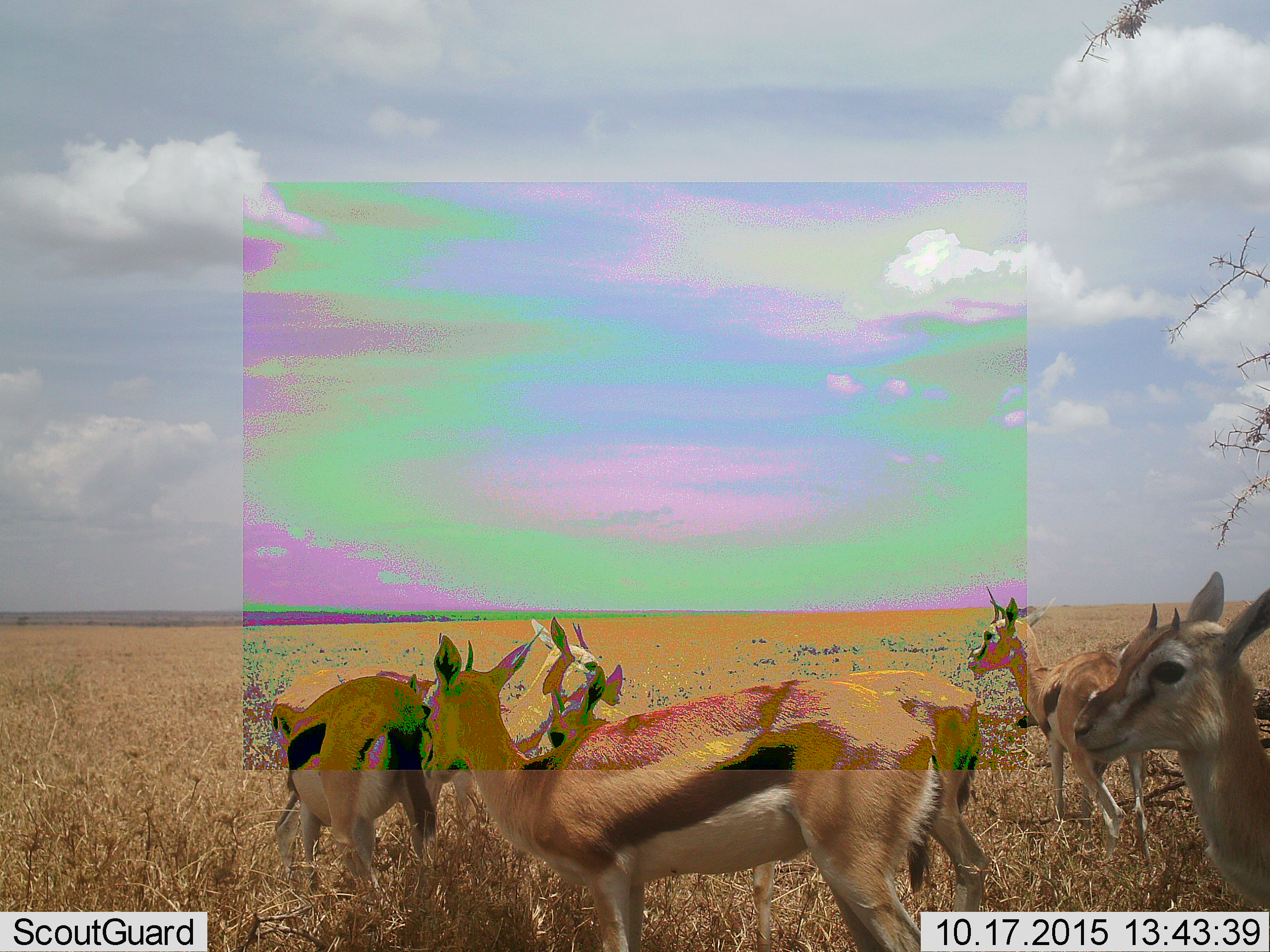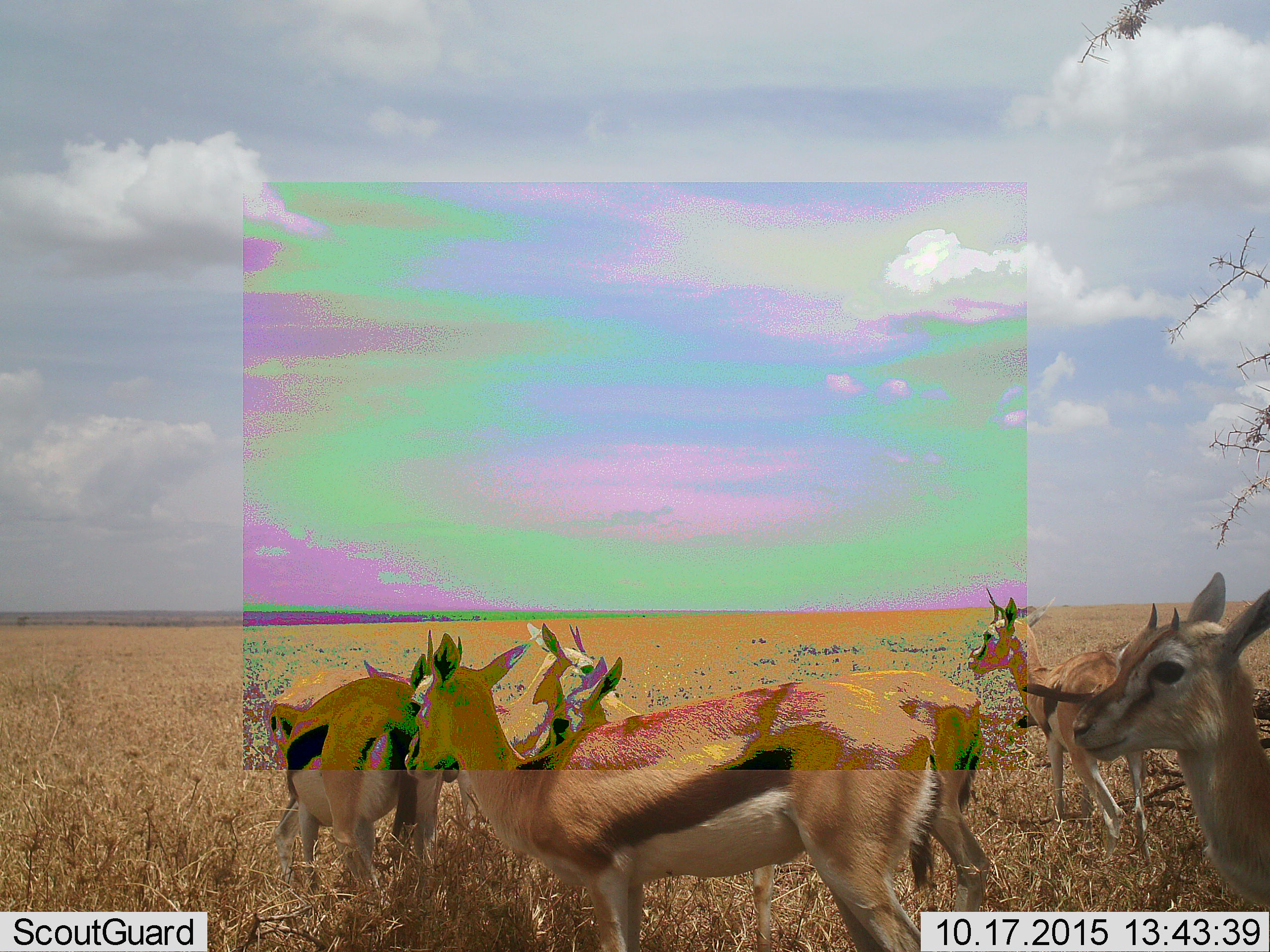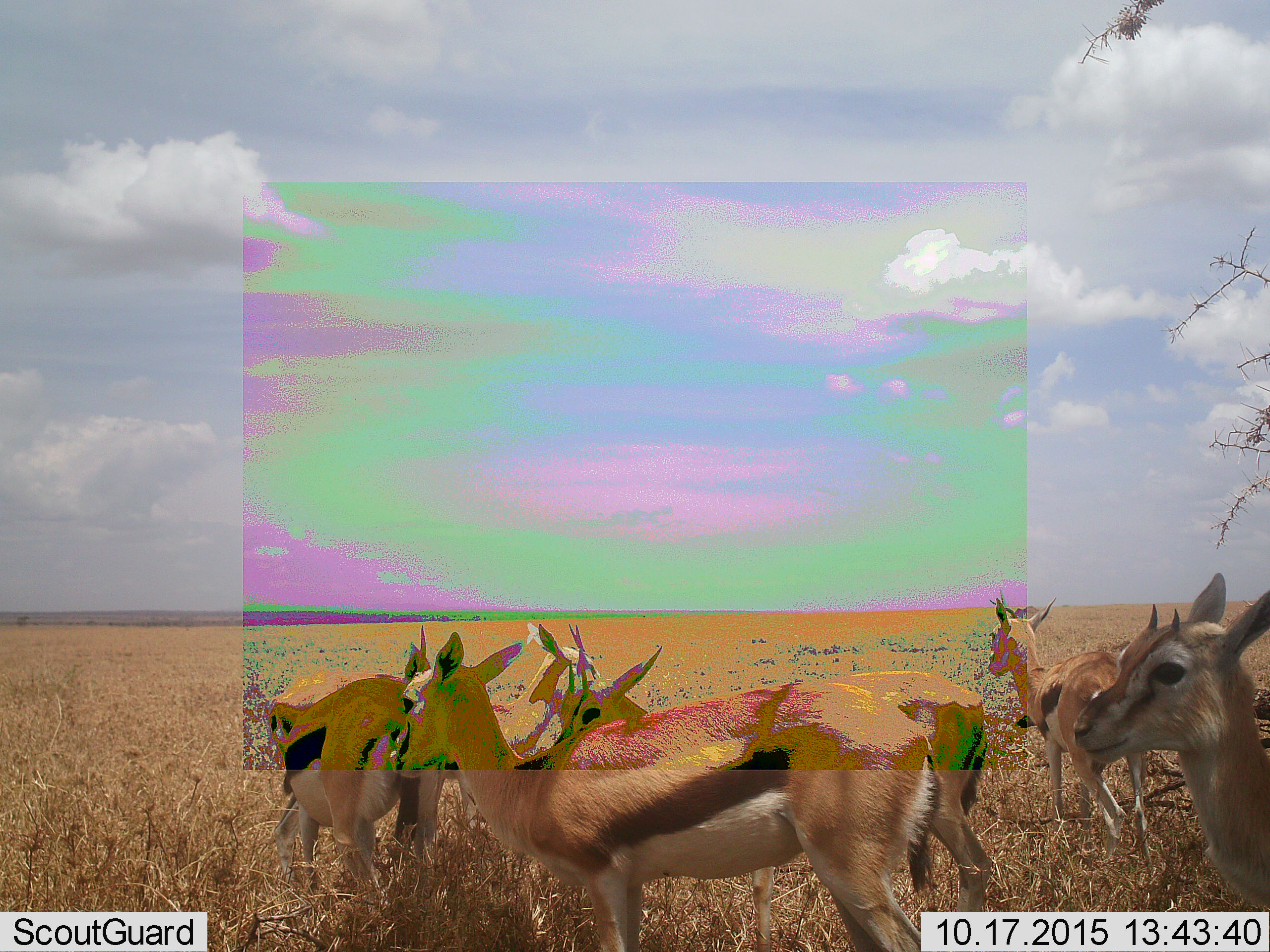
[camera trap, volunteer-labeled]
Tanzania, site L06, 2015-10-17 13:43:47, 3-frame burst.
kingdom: Animalia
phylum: Chordata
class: Mammalia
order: Artiodactyla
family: Bovidae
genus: Eudorcas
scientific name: Eudorcas thomsonii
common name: thomson's gazelle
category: gazellethomsons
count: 6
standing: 90%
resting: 0%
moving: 30%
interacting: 10%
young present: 0%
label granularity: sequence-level